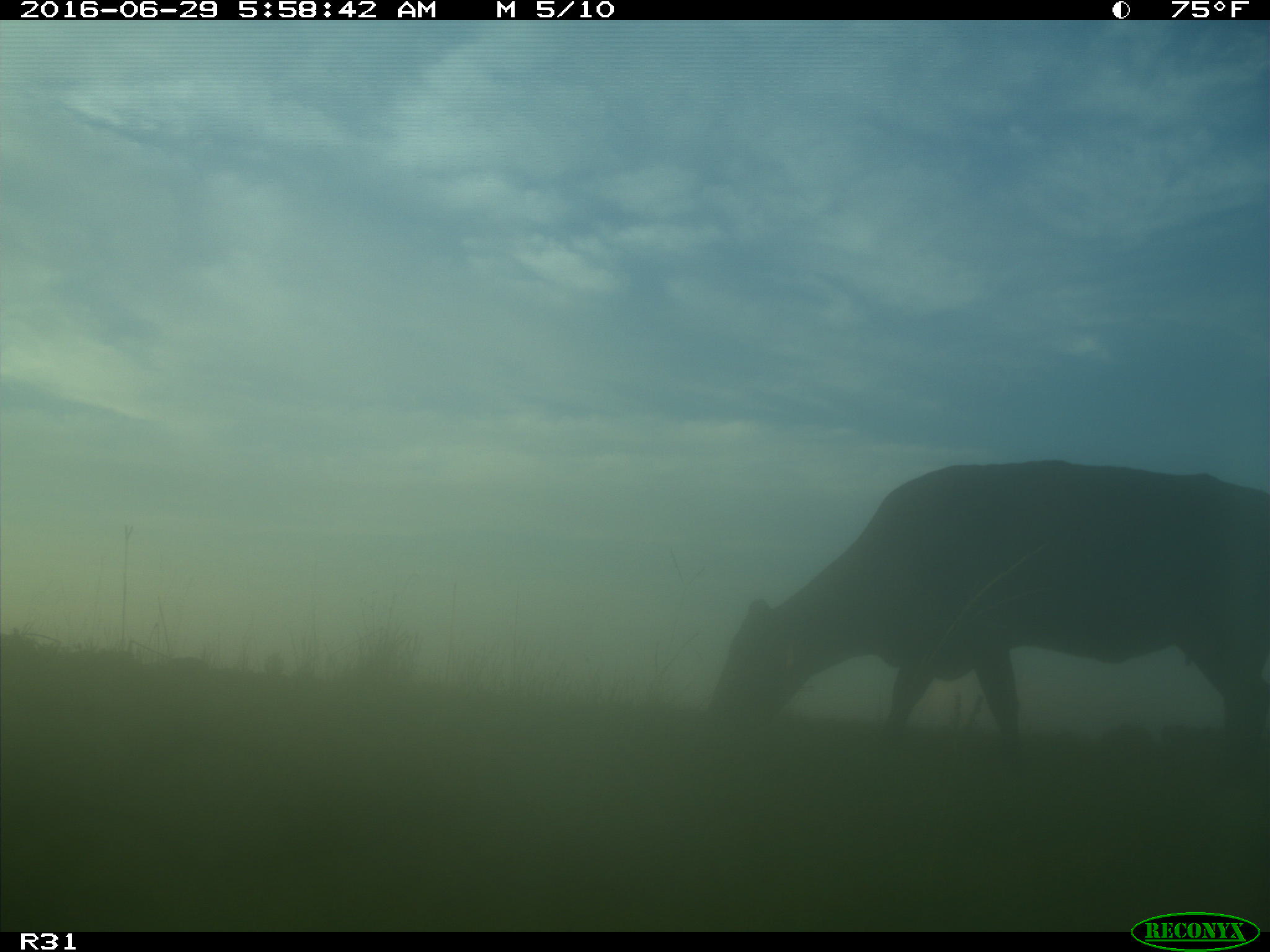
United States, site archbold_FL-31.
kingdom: Animalia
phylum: Chordata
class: Mammalia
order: Artiodactyla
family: Bovidae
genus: Bos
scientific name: Bos taurus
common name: domestic cow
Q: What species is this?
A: Bos taurus (domestic cow).